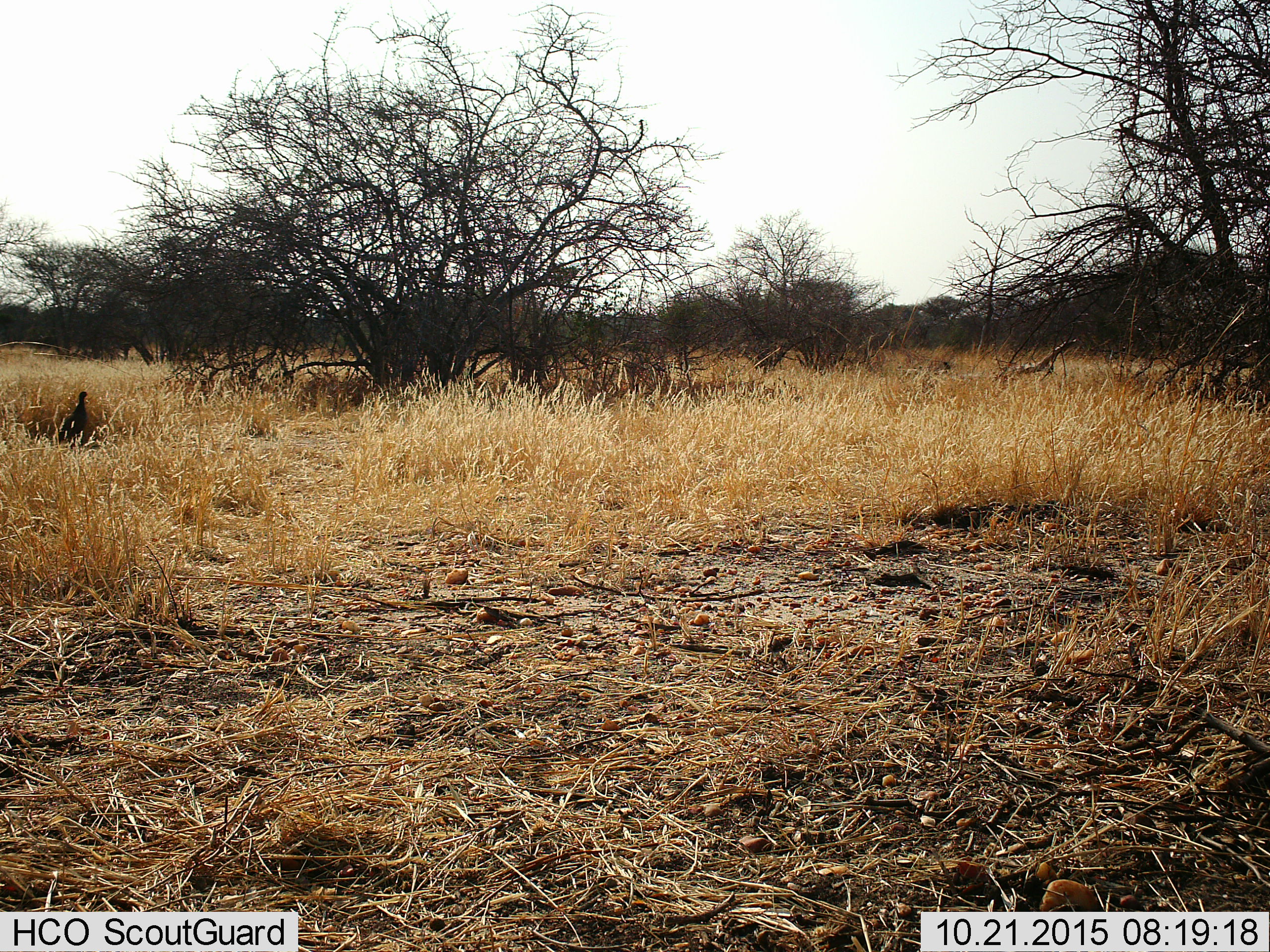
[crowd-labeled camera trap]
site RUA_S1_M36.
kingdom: Animalia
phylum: Chordata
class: Aves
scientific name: Aves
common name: bird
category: birdother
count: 1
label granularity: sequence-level